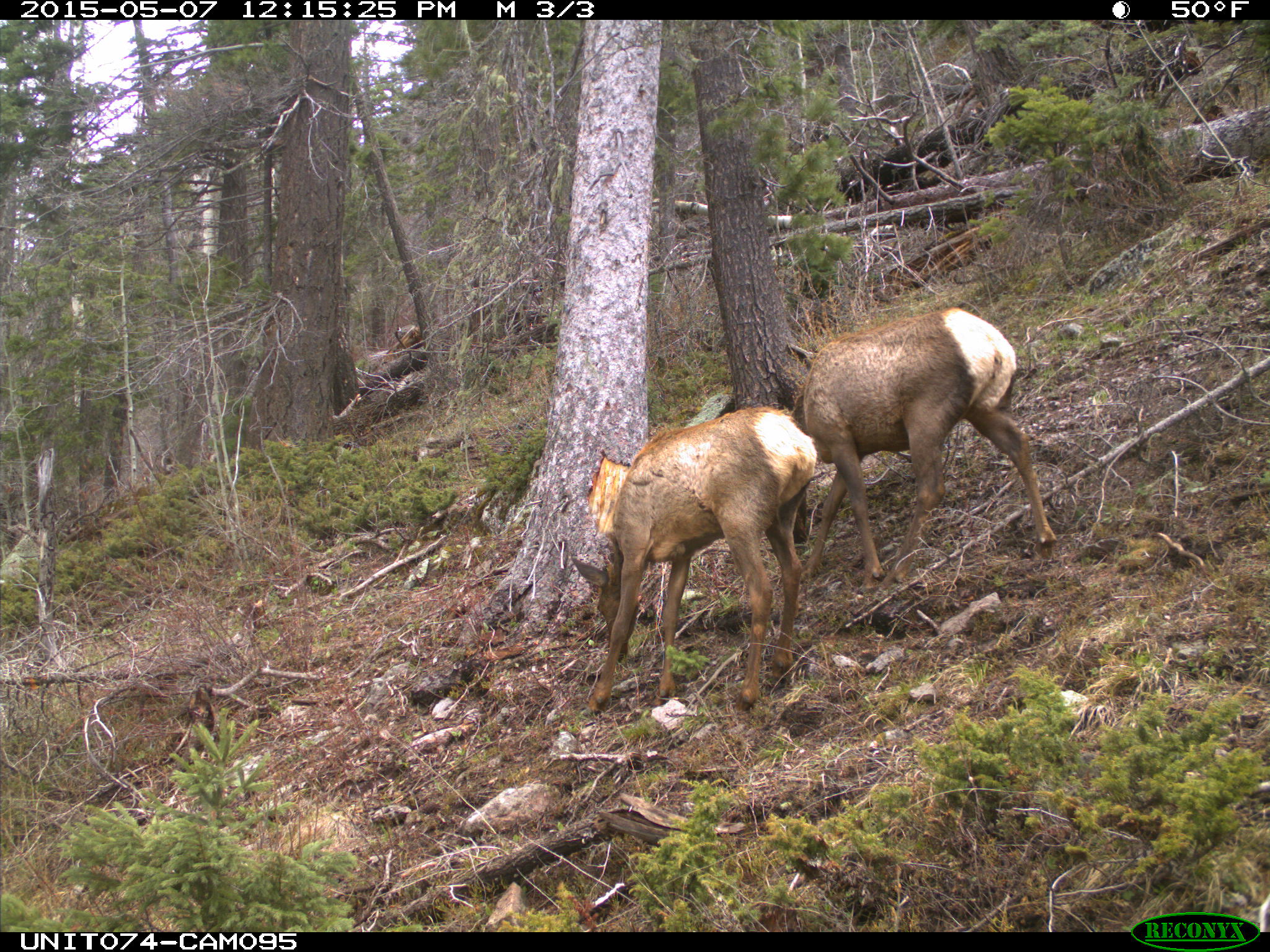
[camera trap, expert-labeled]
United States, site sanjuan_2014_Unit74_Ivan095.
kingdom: Animalia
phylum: Chordata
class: Mammalia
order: Artiodactyla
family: Cervidae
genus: Cervus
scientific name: Cervus elaphus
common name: red deer